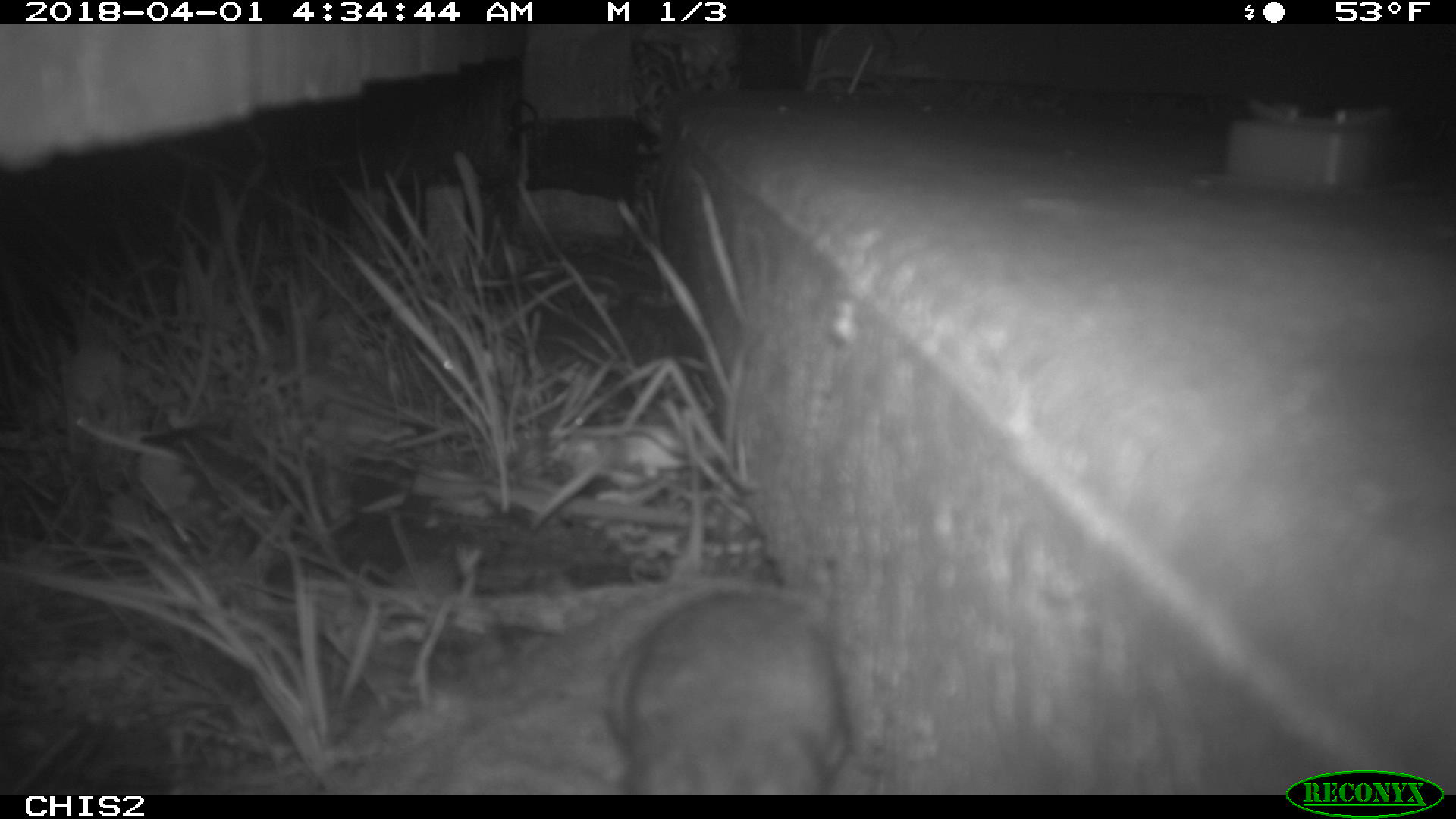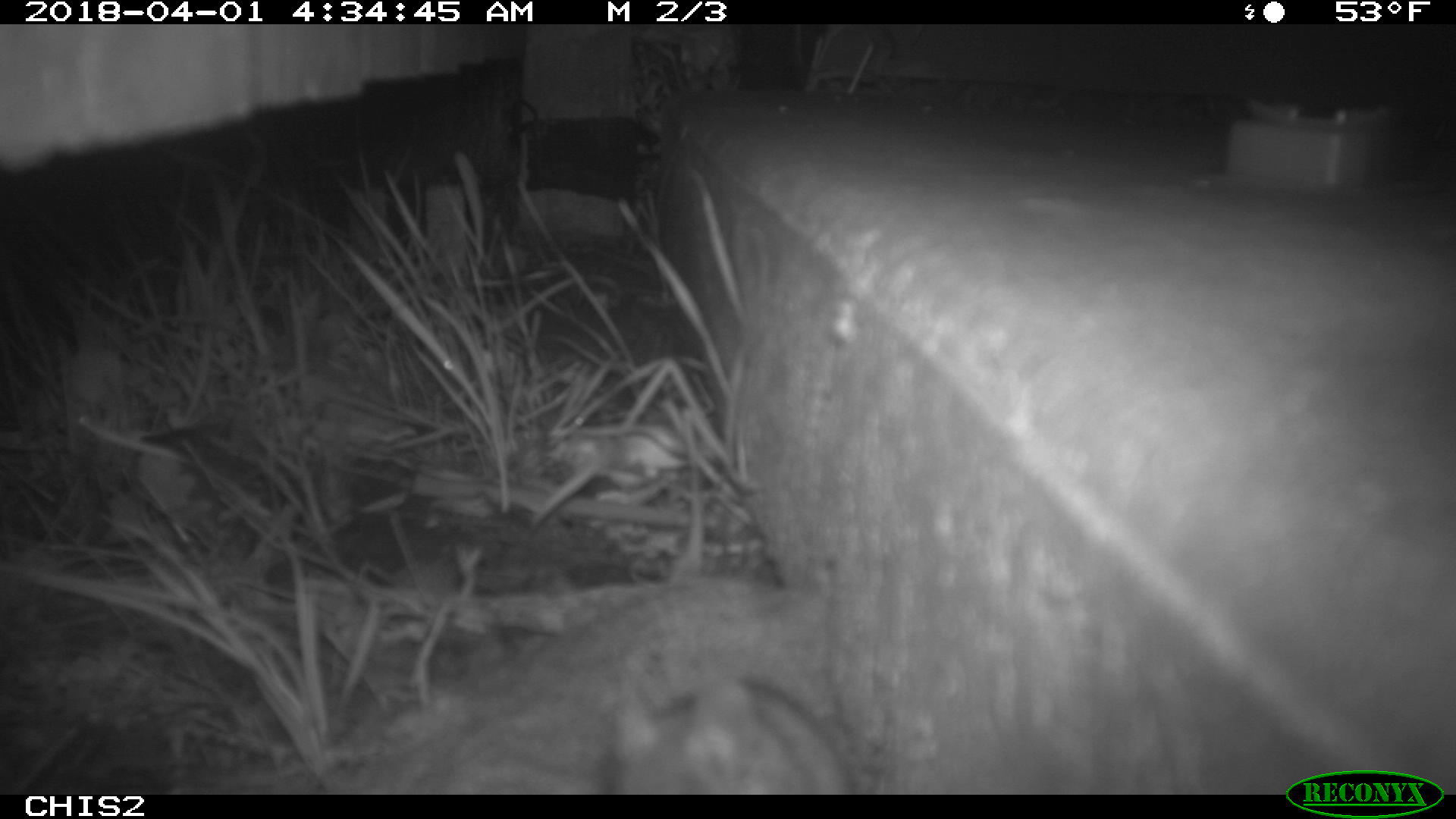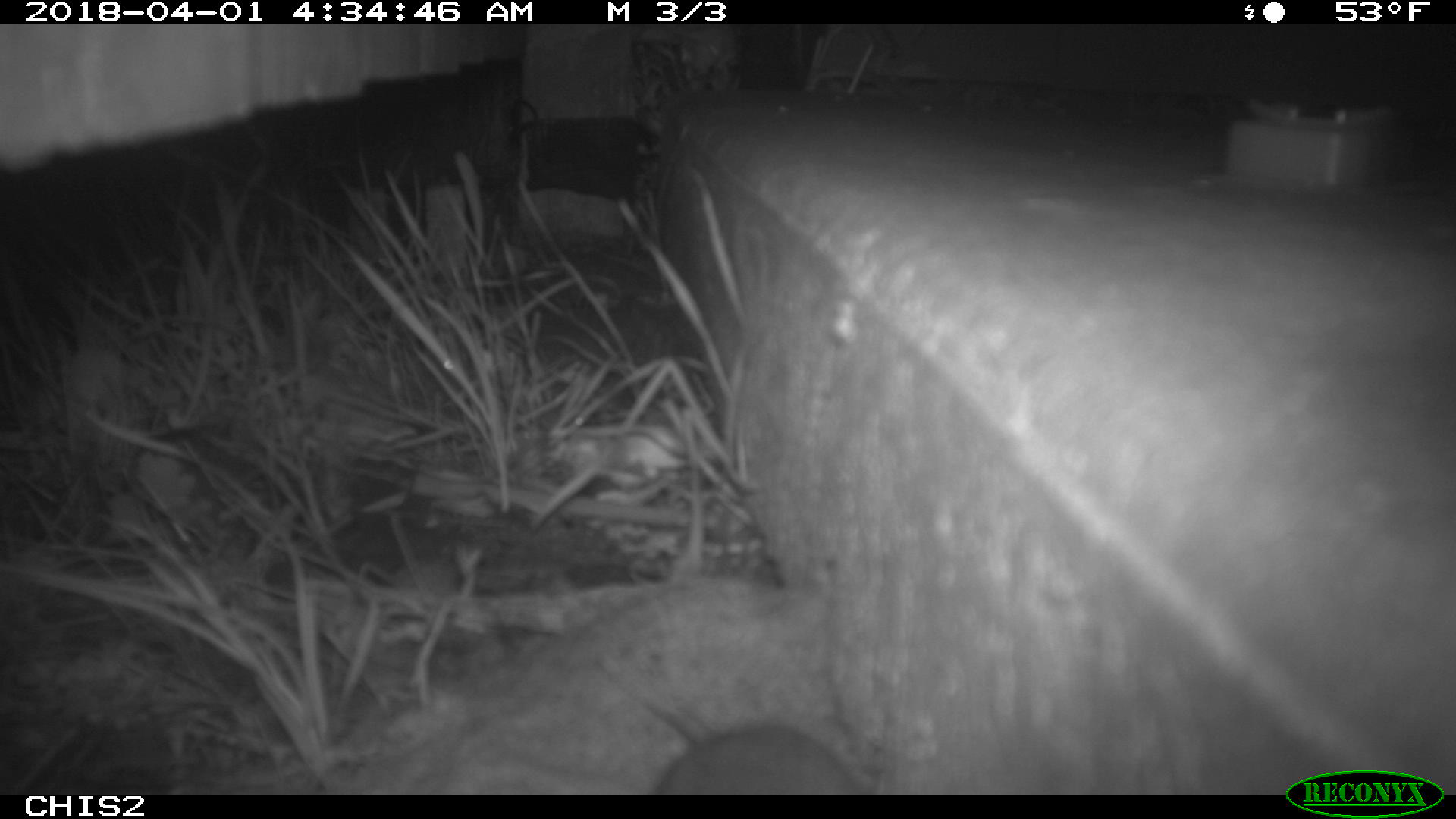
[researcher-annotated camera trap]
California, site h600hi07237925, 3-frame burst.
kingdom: Animalia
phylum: Chordata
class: Mammalia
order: Rodentia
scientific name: Rodentia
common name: rodent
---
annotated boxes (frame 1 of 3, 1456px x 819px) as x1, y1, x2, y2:
rodent: 601, 576, 852, 792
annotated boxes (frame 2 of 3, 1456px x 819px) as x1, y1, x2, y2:
rodent: 599, 648, 858, 794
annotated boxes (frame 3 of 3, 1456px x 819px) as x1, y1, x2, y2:
rodent: 594, 651, 860, 795